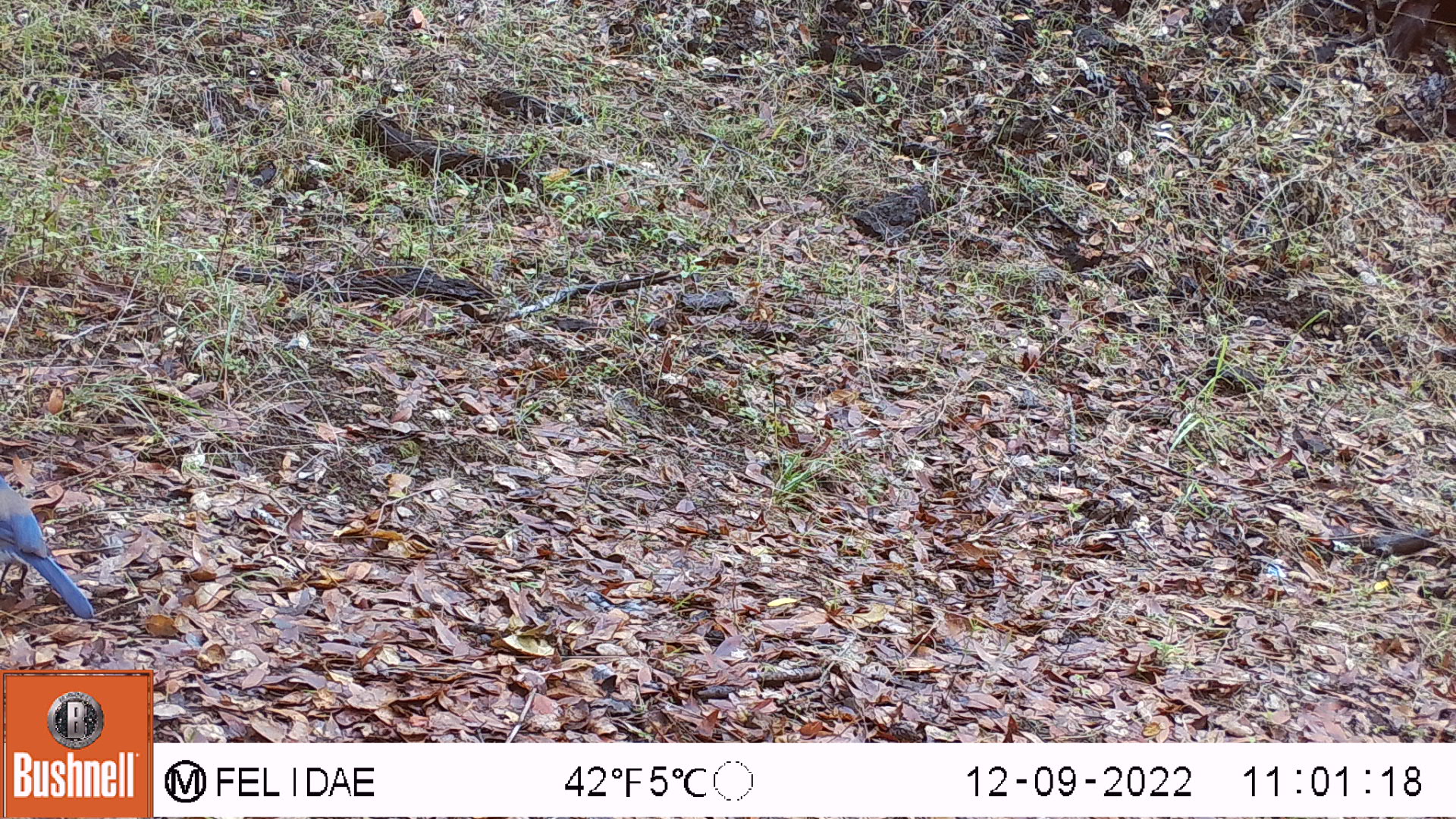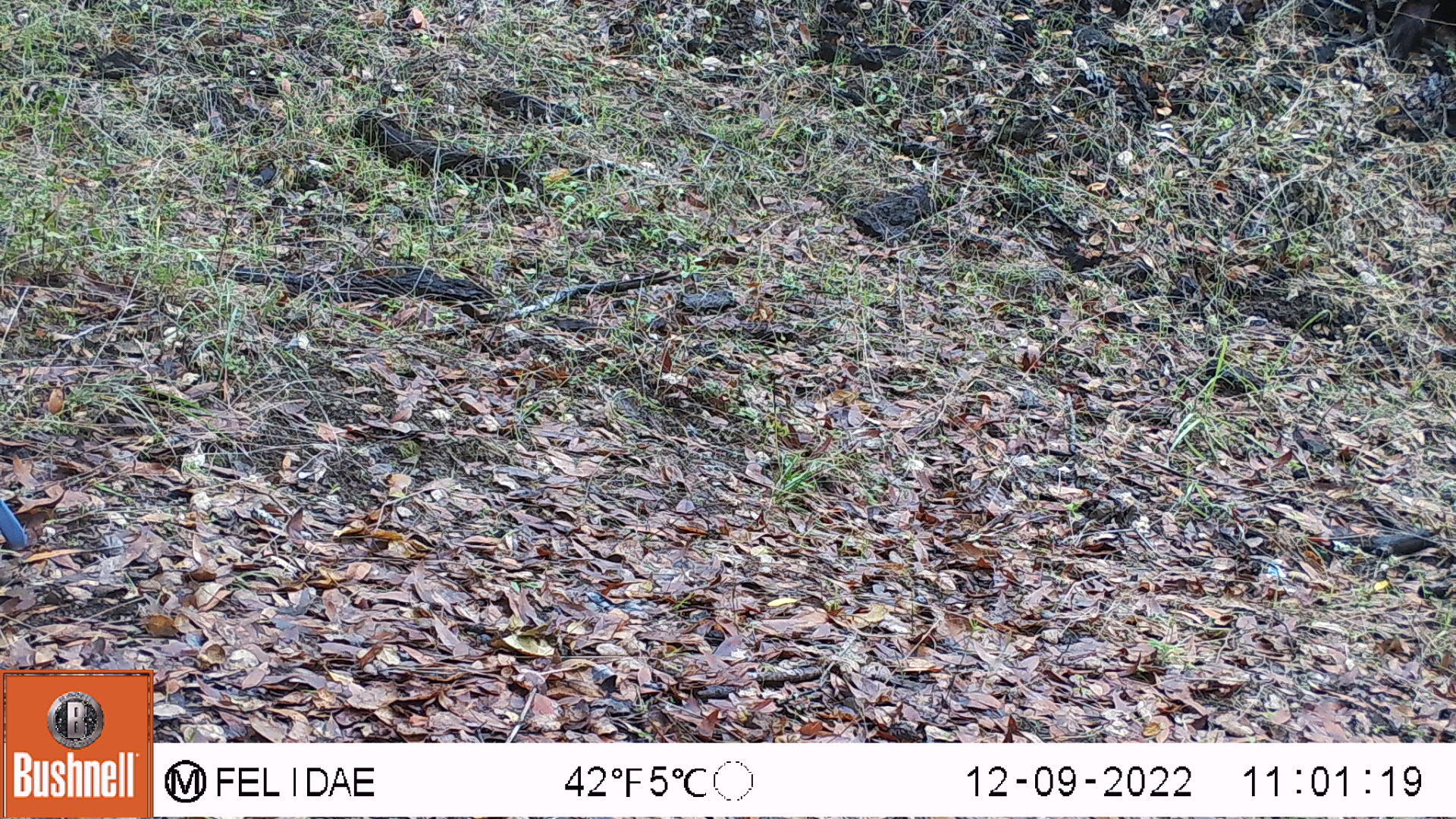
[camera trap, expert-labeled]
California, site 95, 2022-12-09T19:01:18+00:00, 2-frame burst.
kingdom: Animalia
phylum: Chordata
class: Aves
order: Passeriformes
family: Corvidae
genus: Aphelocoma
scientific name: Aphelocoma californica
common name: california scrub jay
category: western scrub-jay